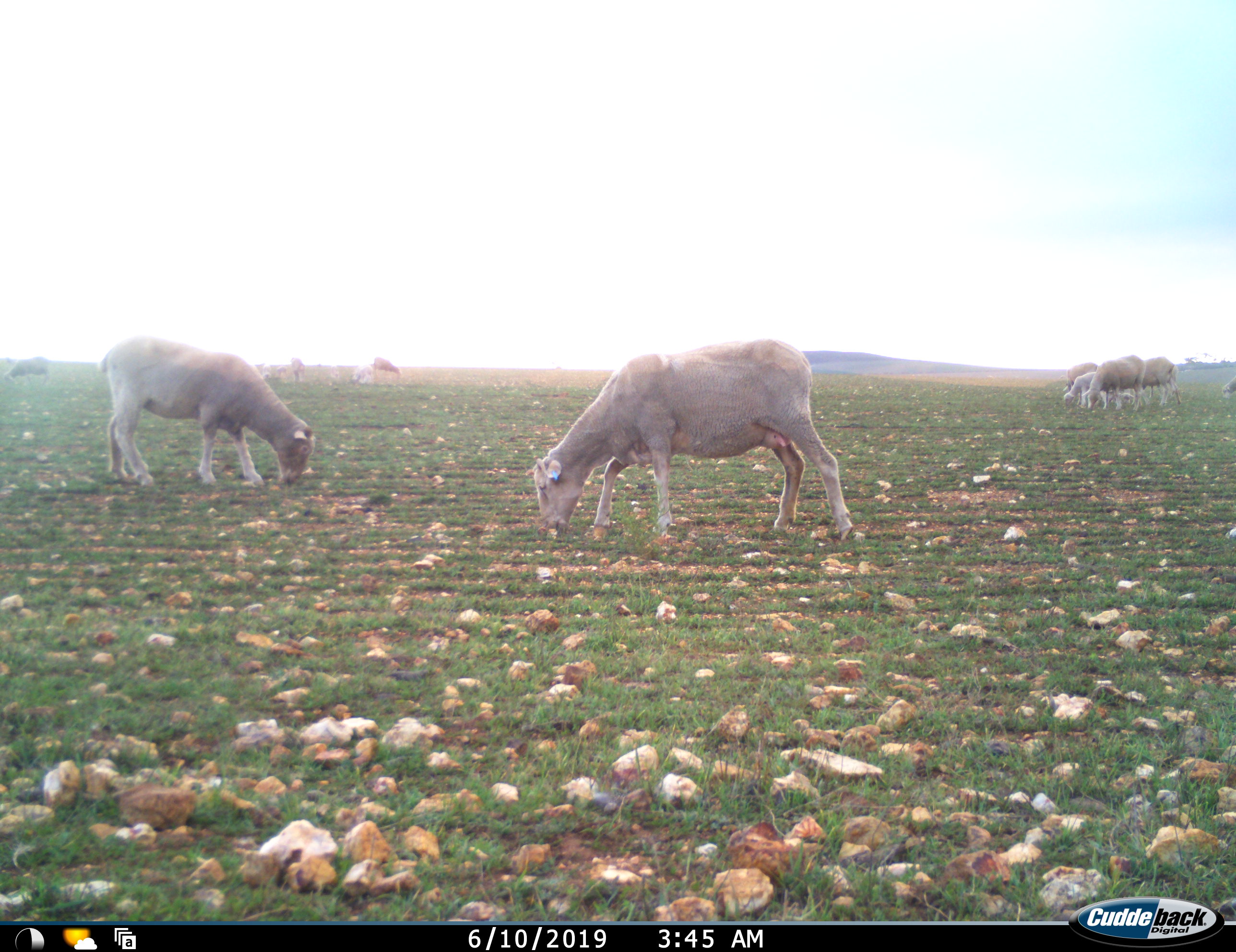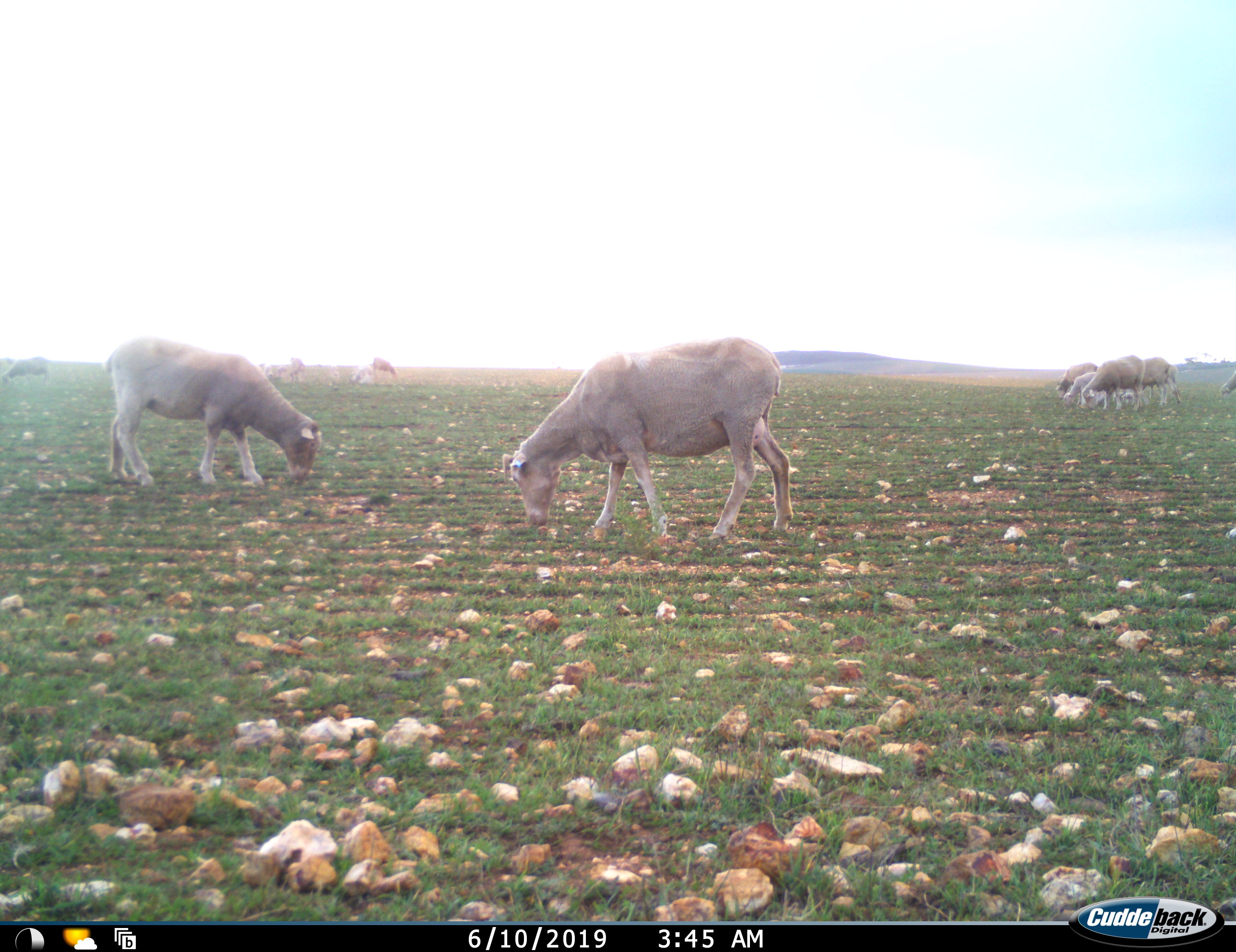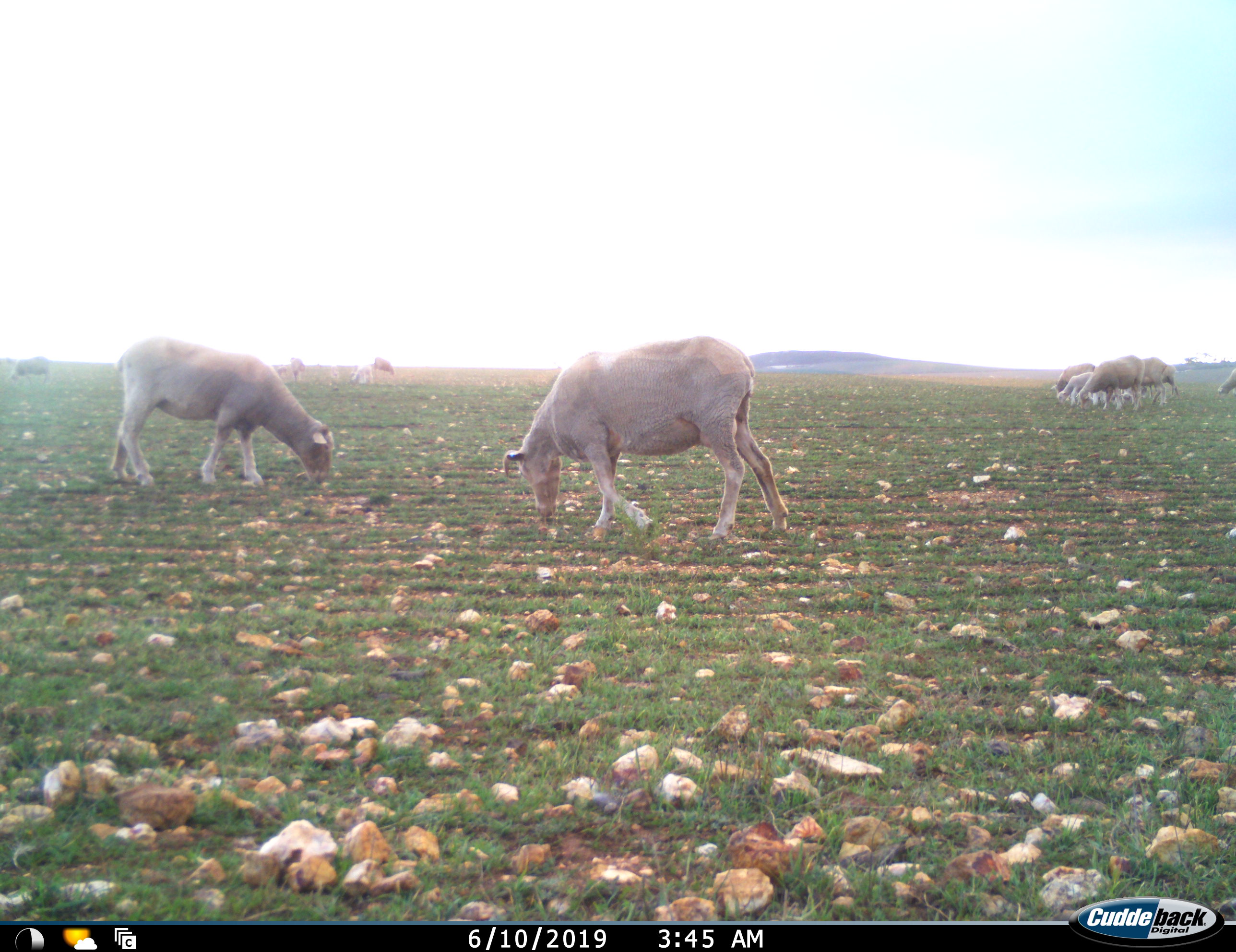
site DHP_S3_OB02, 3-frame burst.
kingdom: Animalia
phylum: Chordata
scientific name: Vertebrata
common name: domestic animal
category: domesticanimal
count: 11-50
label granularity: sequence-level